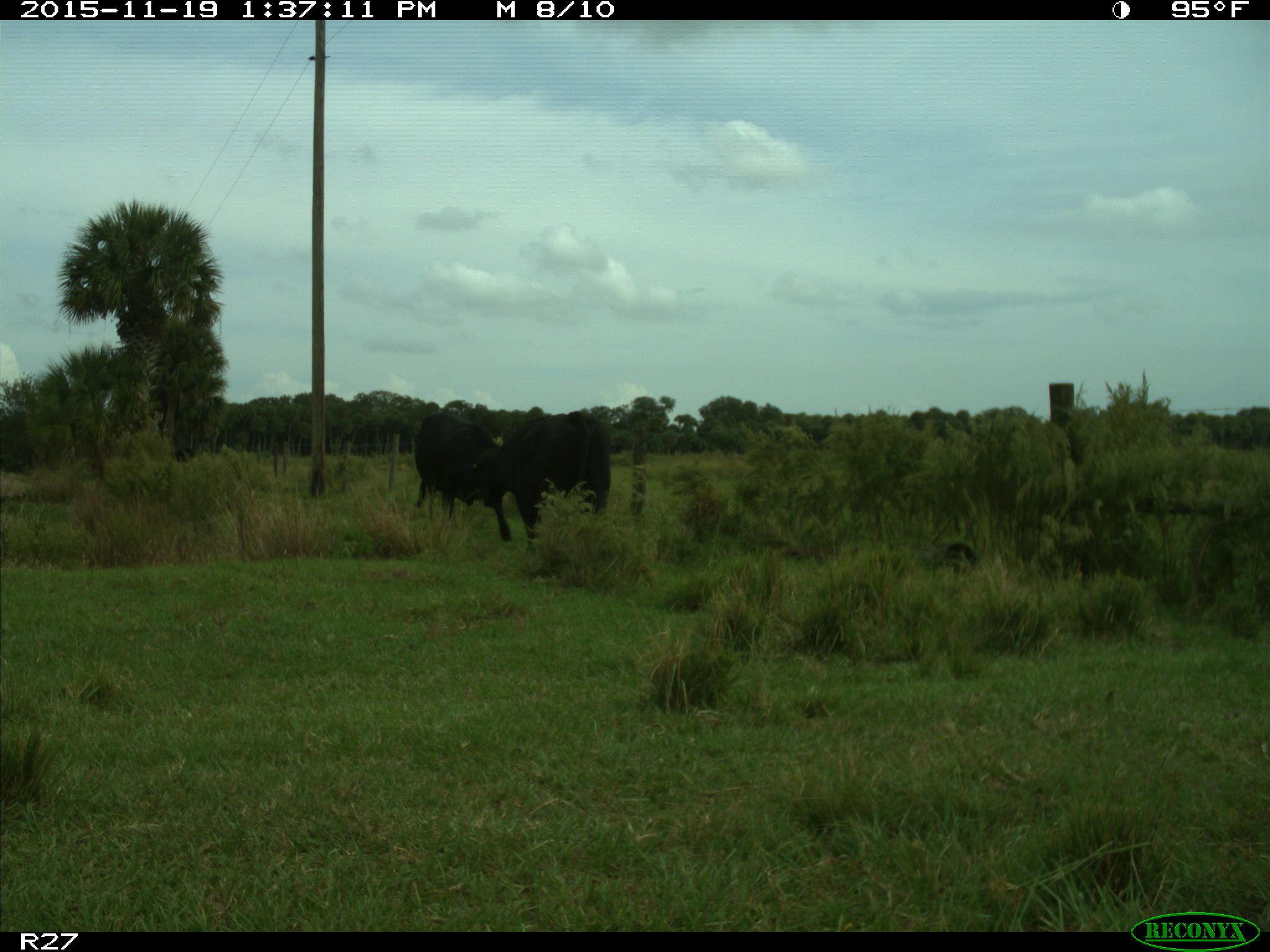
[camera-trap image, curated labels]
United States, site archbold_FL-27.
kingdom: Animalia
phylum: Chordata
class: Mammalia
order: Artiodactyla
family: Bovidae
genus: Bos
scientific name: Bos taurus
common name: domestic cow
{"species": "Bos taurus (domestic cow)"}